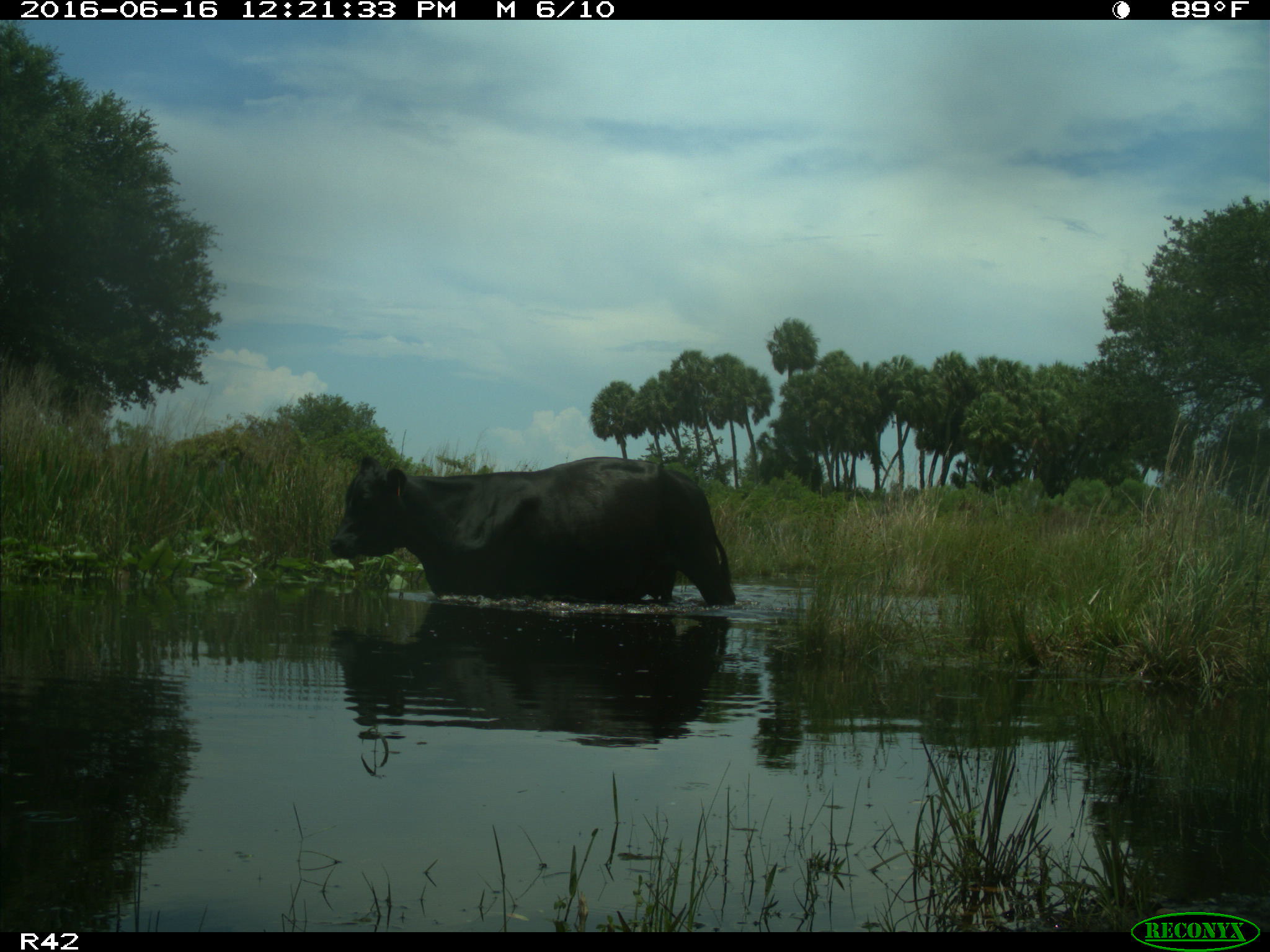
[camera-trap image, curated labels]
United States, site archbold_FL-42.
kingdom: Animalia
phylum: Chordata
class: Mammalia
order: Artiodactyla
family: Bovidae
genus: Bos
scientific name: Bos taurus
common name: domestic cow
Bos taurus (domestic cow).